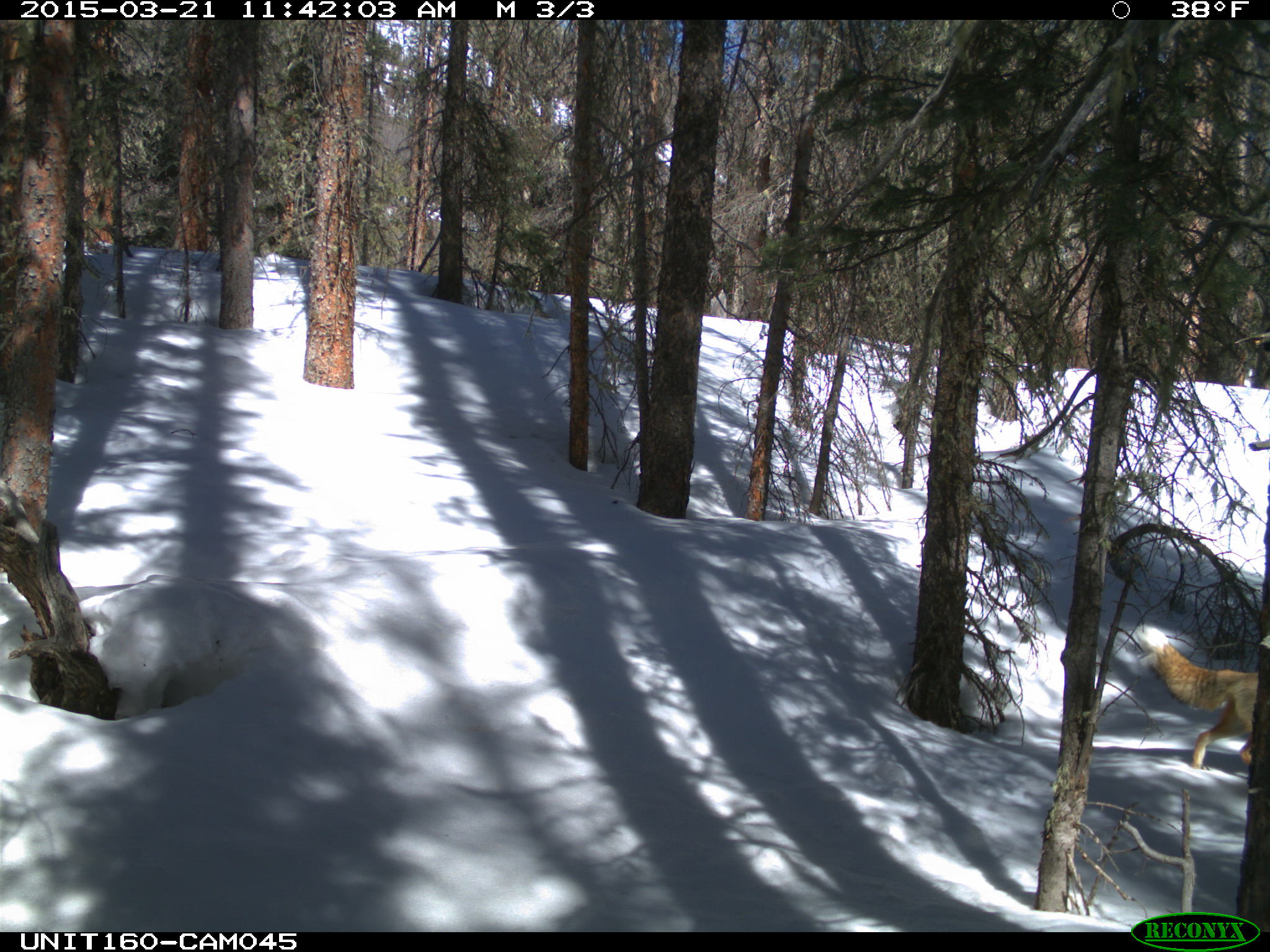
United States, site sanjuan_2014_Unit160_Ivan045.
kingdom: Animalia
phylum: Chordata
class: Mammalia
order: Carnivora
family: Canidae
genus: Vulpes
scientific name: Vulpes vulpes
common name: red fox